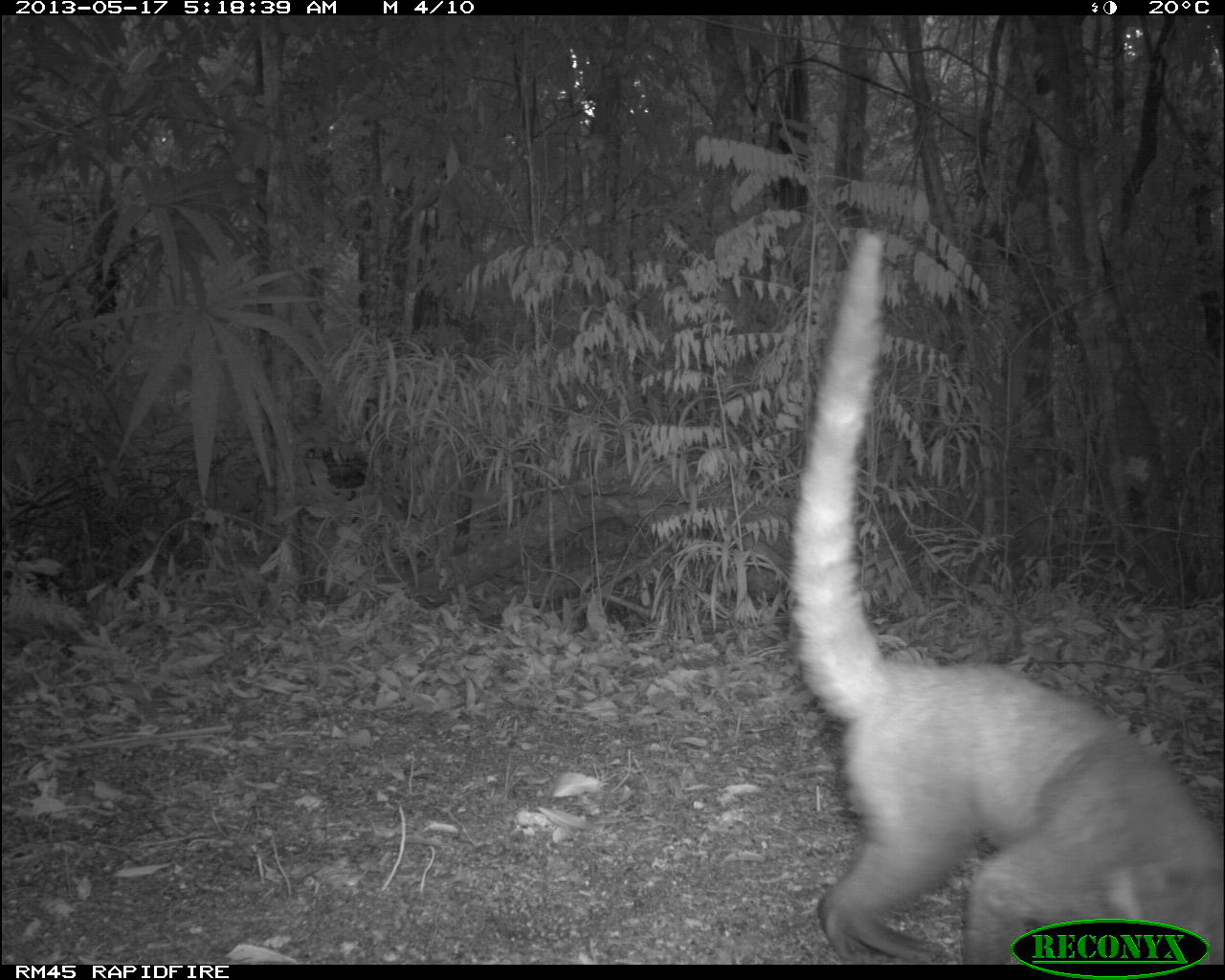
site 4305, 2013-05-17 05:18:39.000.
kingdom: Animalia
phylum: Chordata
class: Mammalia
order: Carnivora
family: Procyonidae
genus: Nasua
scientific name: Nasua narica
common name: white-nosed coati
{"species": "Nasua narica (white-nosed coati)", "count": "1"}